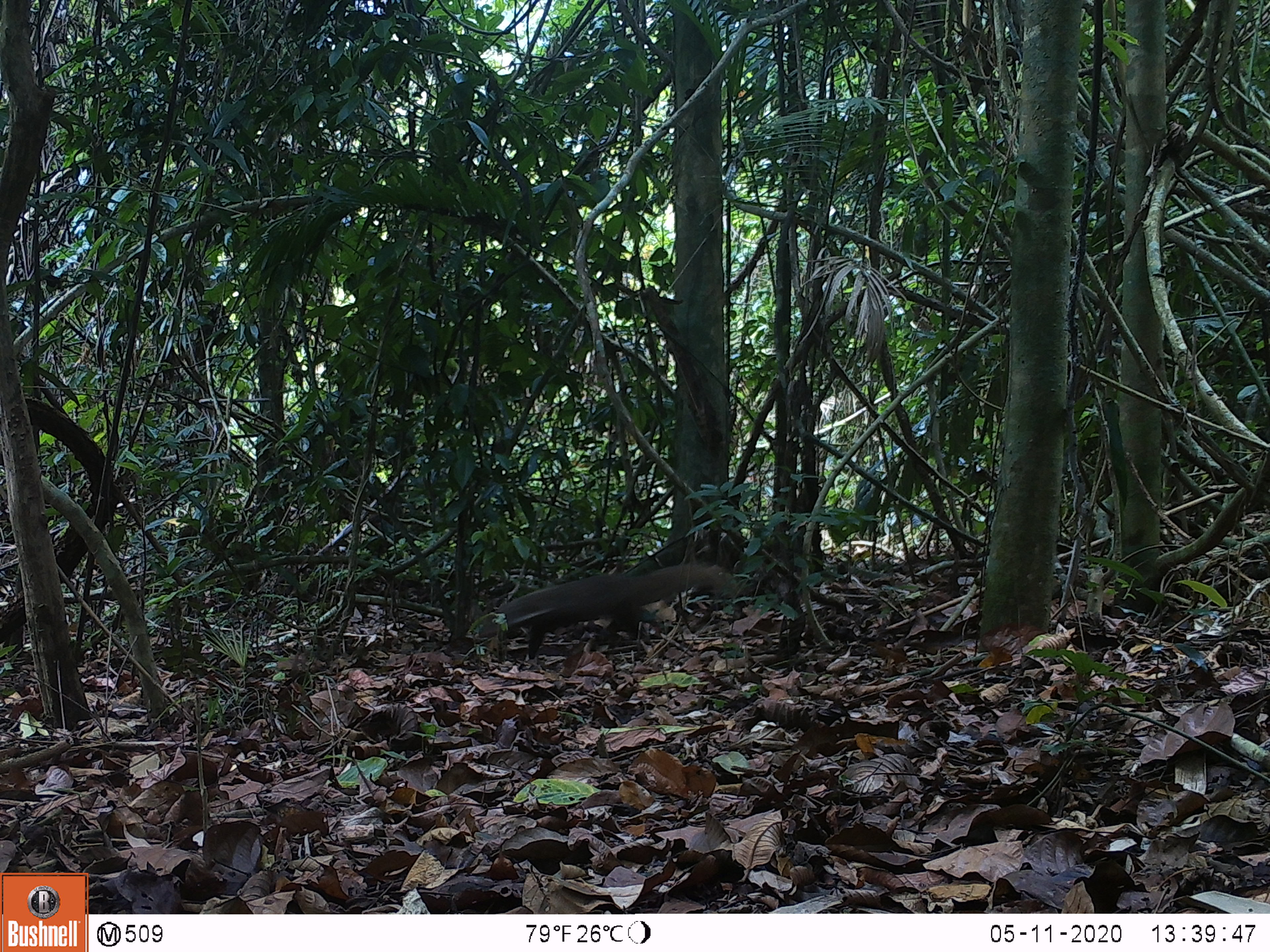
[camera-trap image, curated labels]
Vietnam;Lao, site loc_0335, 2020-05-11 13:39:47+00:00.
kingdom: Animalia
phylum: Chordata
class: Mammalia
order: Carnivora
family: Herpestidae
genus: Urva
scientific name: Urva urva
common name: crab-eating mongoose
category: crab eating mongoose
Crab eating mongoose (crab-eating mongoose) (Urva urva). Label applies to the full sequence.